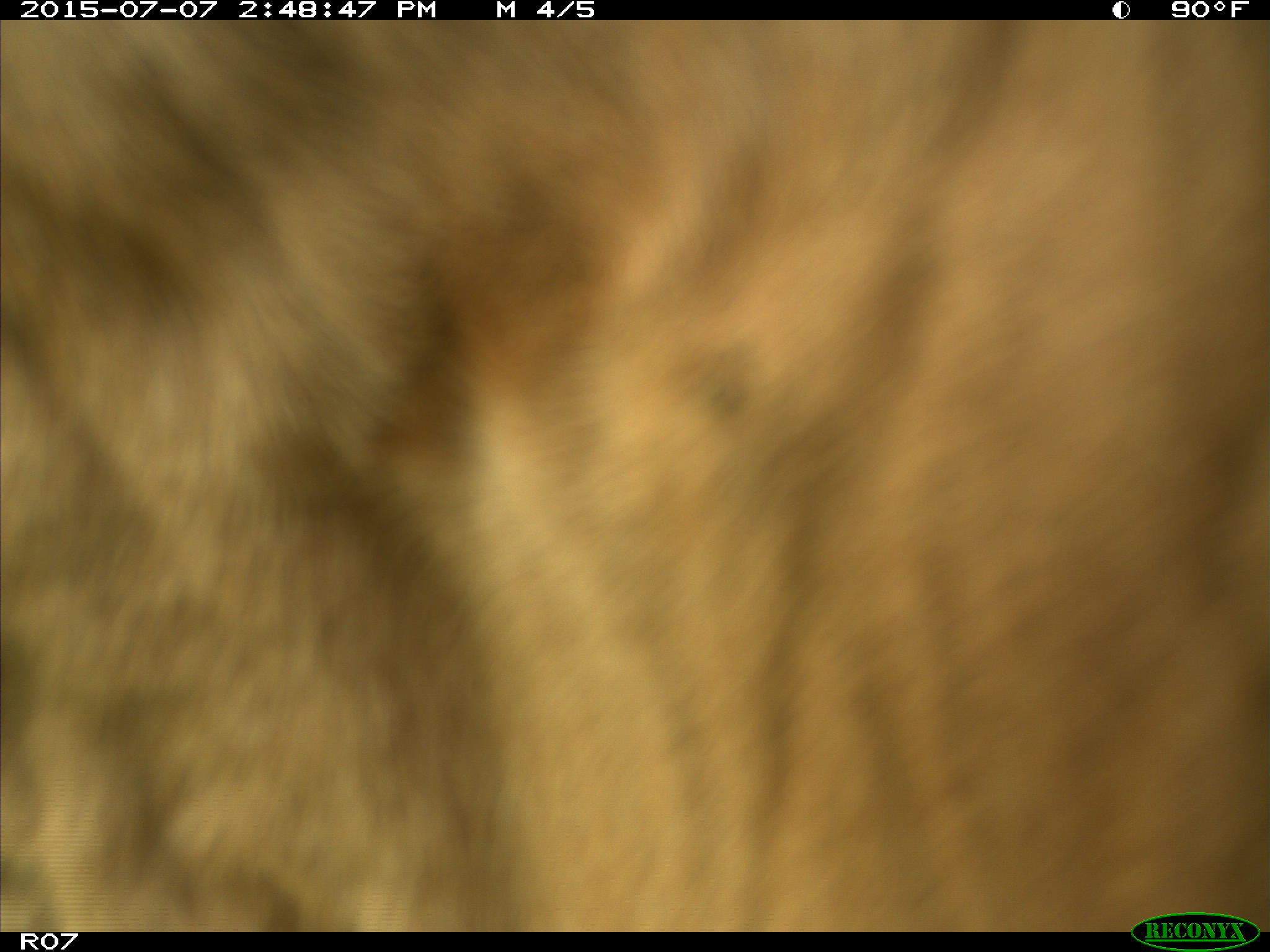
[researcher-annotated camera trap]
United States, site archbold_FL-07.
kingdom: Animalia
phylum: Chordata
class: Mammalia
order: Artiodactyla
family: Bovidae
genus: Bos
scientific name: Bos taurus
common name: domestic cow